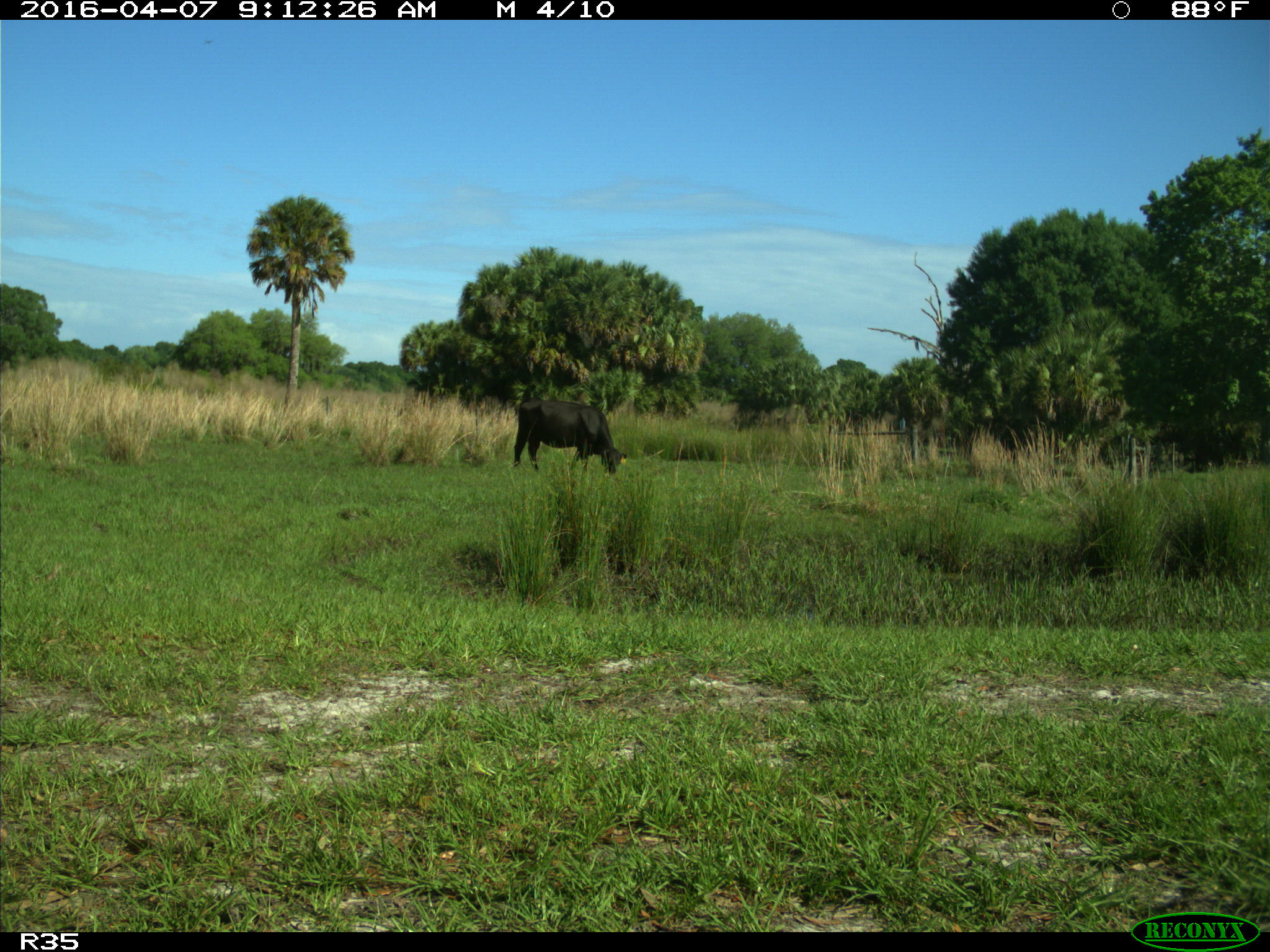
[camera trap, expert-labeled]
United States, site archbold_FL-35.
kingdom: Animalia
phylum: Chordata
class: Mammalia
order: Artiodactyla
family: Bovidae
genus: Bos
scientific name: Bos taurus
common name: domestic cow